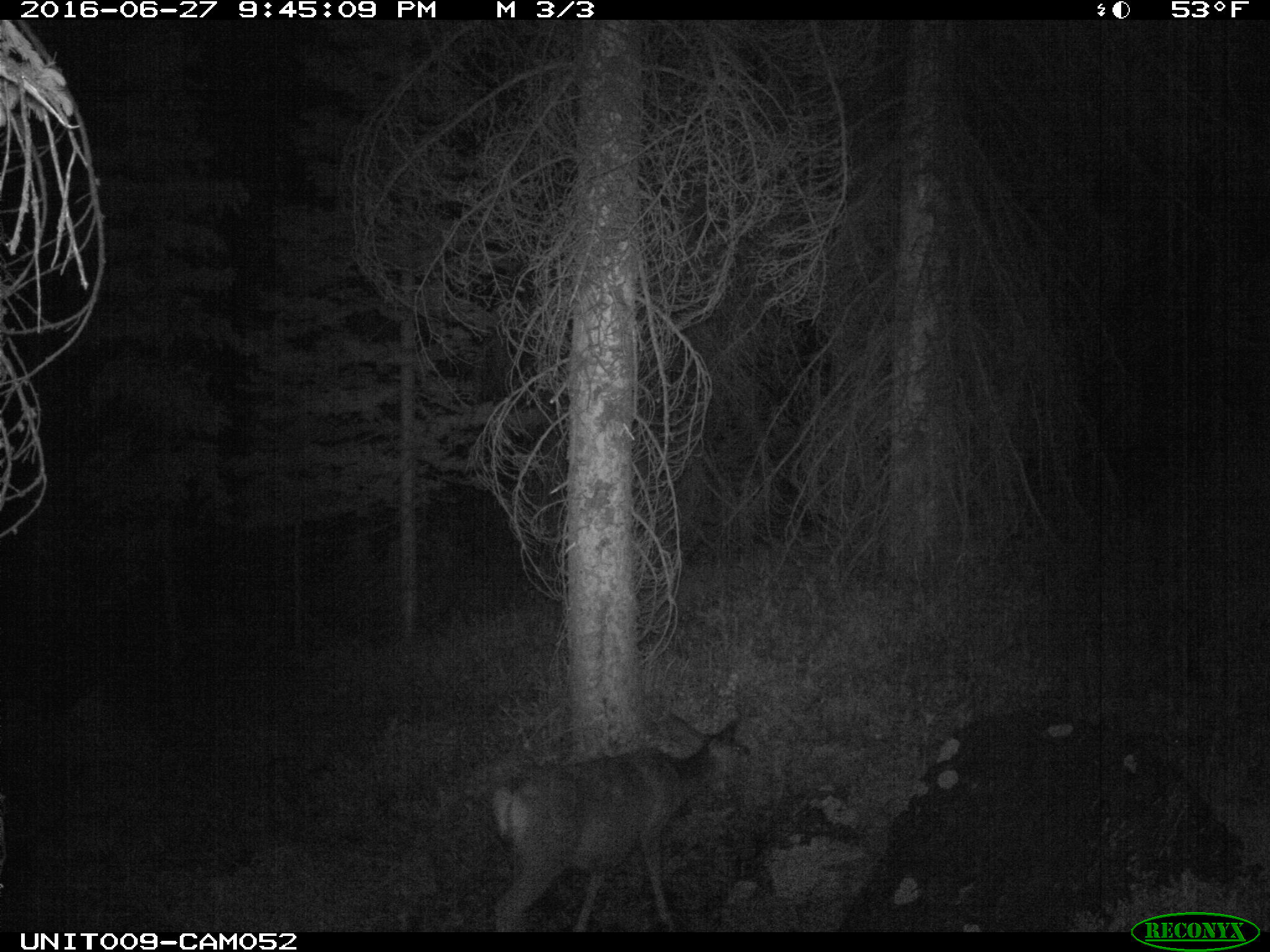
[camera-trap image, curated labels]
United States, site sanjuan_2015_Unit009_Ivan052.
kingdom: Animalia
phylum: Chordata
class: Mammalia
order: Artiodactyla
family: Cervidae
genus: Odocoileus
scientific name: Odocoileus hemionus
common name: mule deer